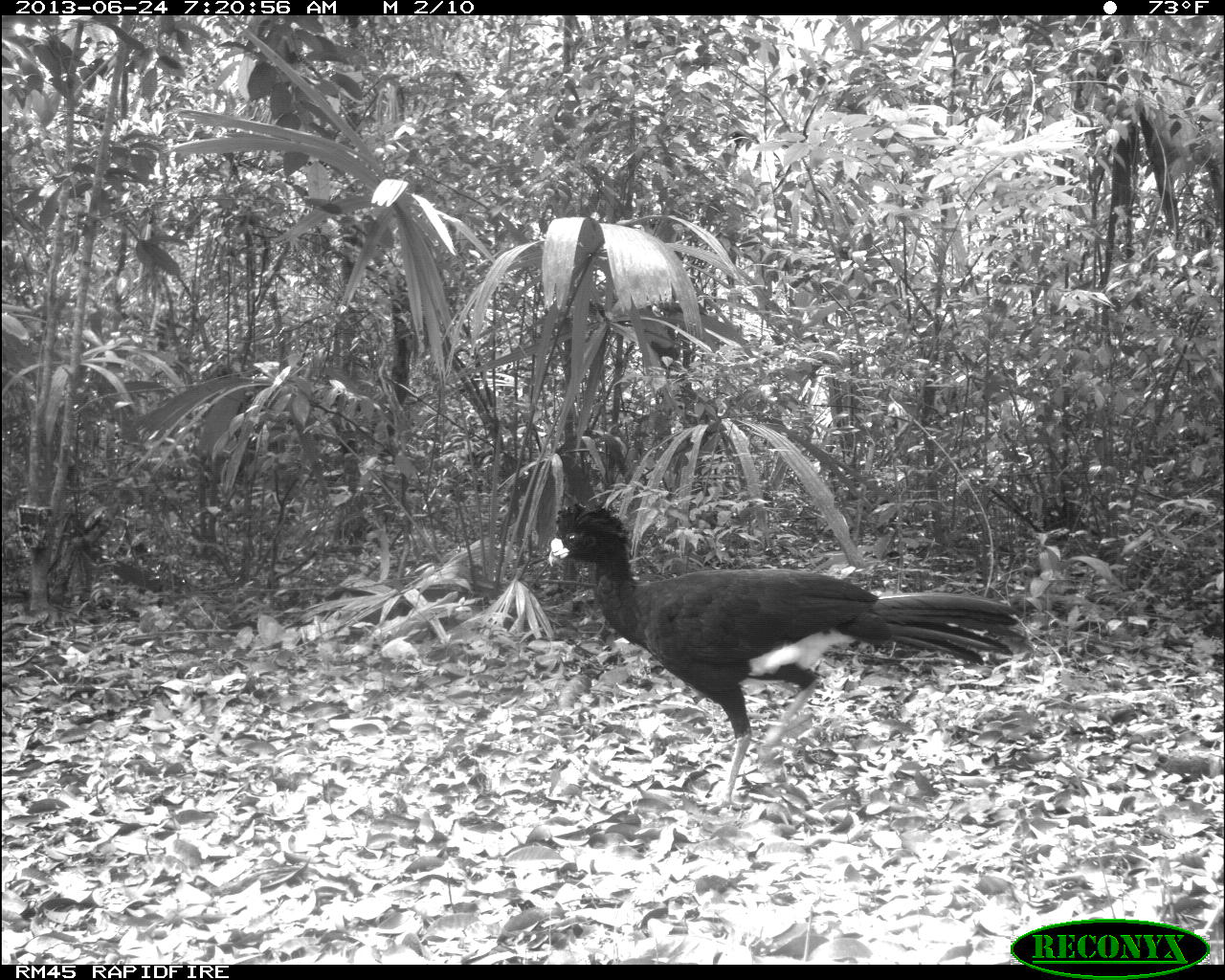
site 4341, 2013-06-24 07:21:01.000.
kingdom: Animalia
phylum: Chordata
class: Aves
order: Galliformes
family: Cracidae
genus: Crax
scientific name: Crax rubra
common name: great curassow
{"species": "Crax rubra (great curassow)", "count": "1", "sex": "male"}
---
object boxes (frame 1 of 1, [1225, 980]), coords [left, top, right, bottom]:
crax rubra: [542, 501, 1026, 815]